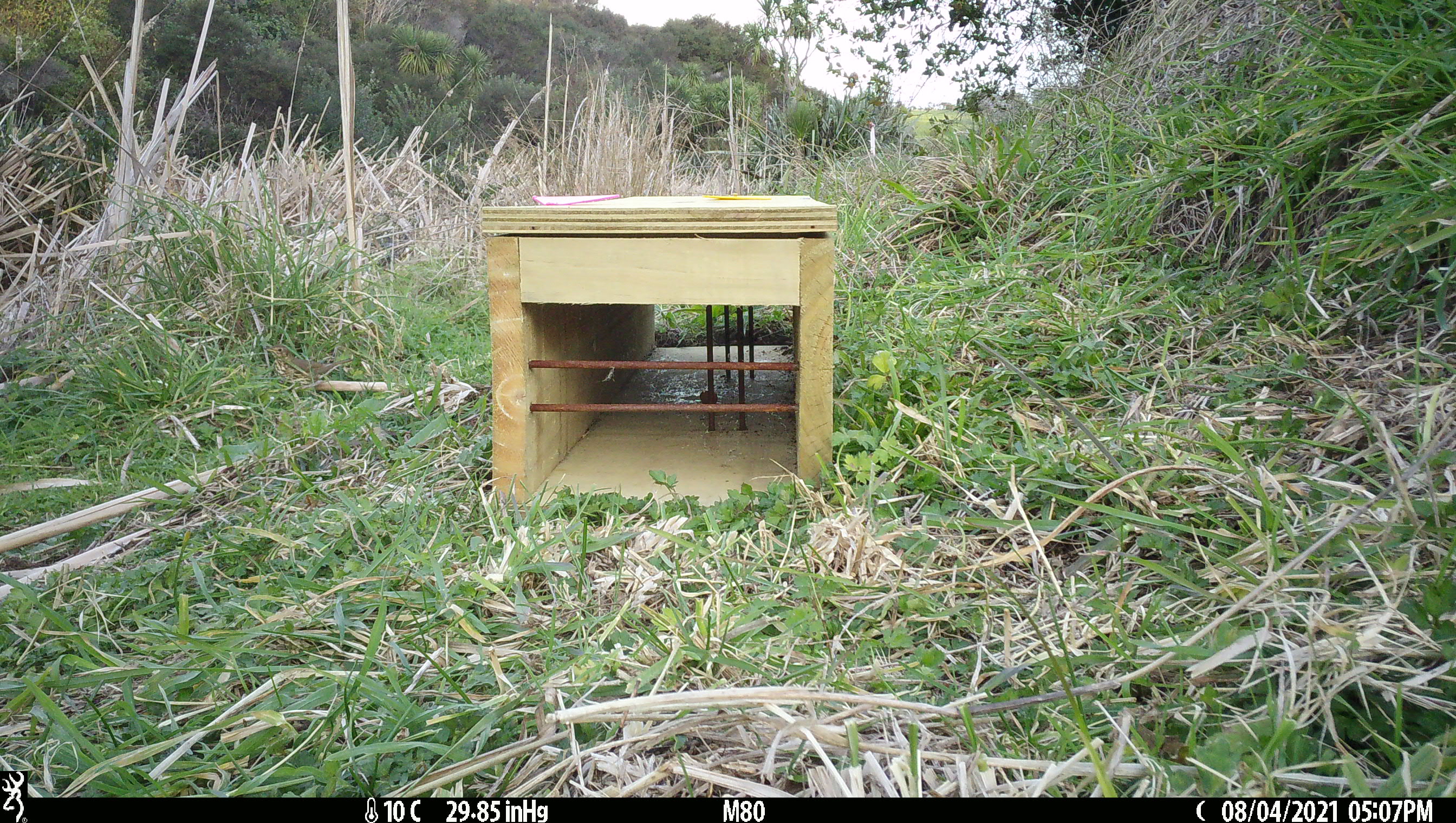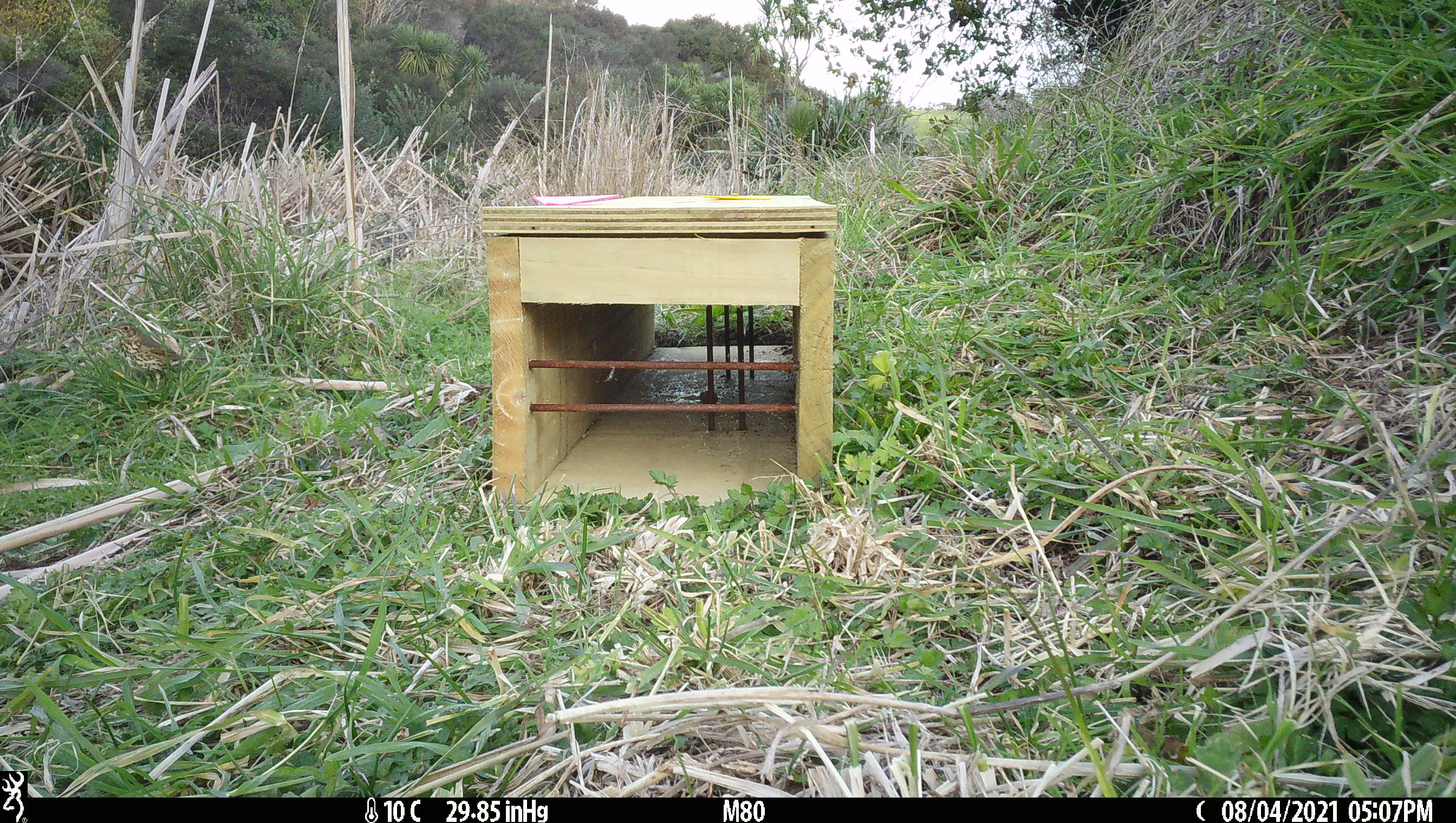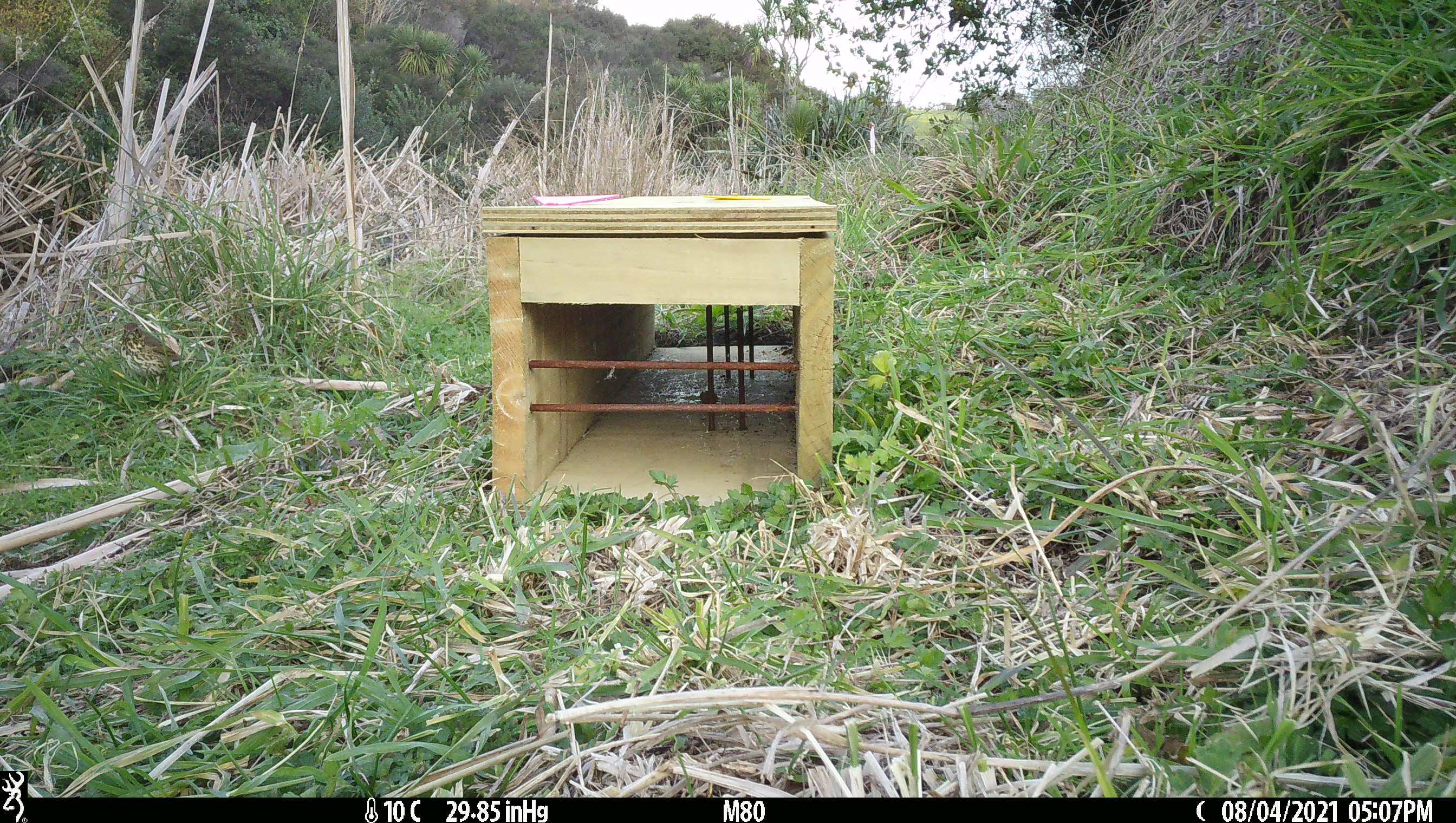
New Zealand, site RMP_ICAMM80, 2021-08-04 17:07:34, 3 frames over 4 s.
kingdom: Animalia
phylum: Chordata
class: Aves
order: Passeriformes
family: Turdidae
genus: Turdus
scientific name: Turdus philomelos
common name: song thrush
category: thrush